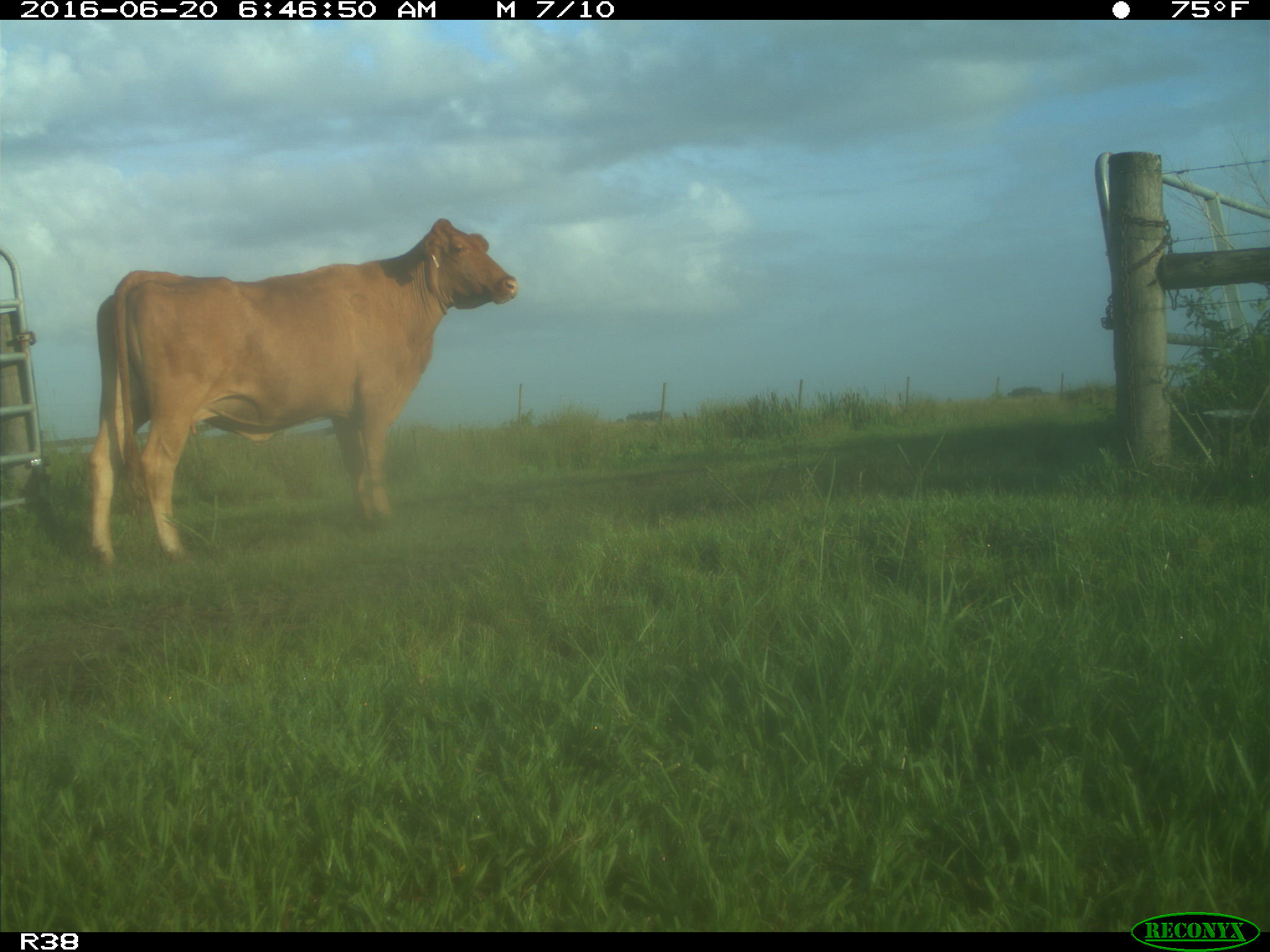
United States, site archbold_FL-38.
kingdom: Animalia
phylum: Chordata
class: Mammalia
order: Artiodactyla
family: Bovidae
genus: Bos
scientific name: Bos taurus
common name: domestic cow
Bos taurus (domestic cow).